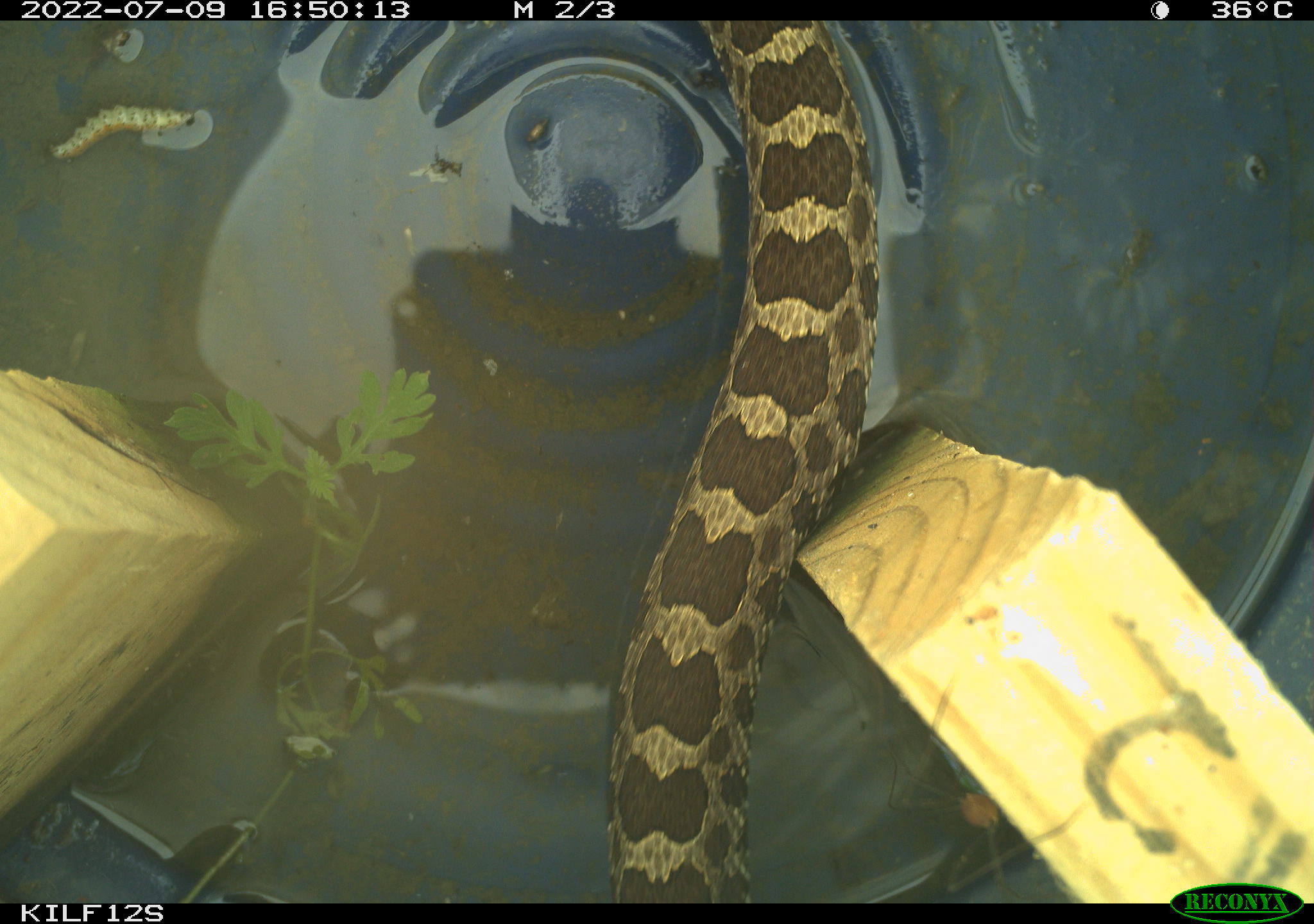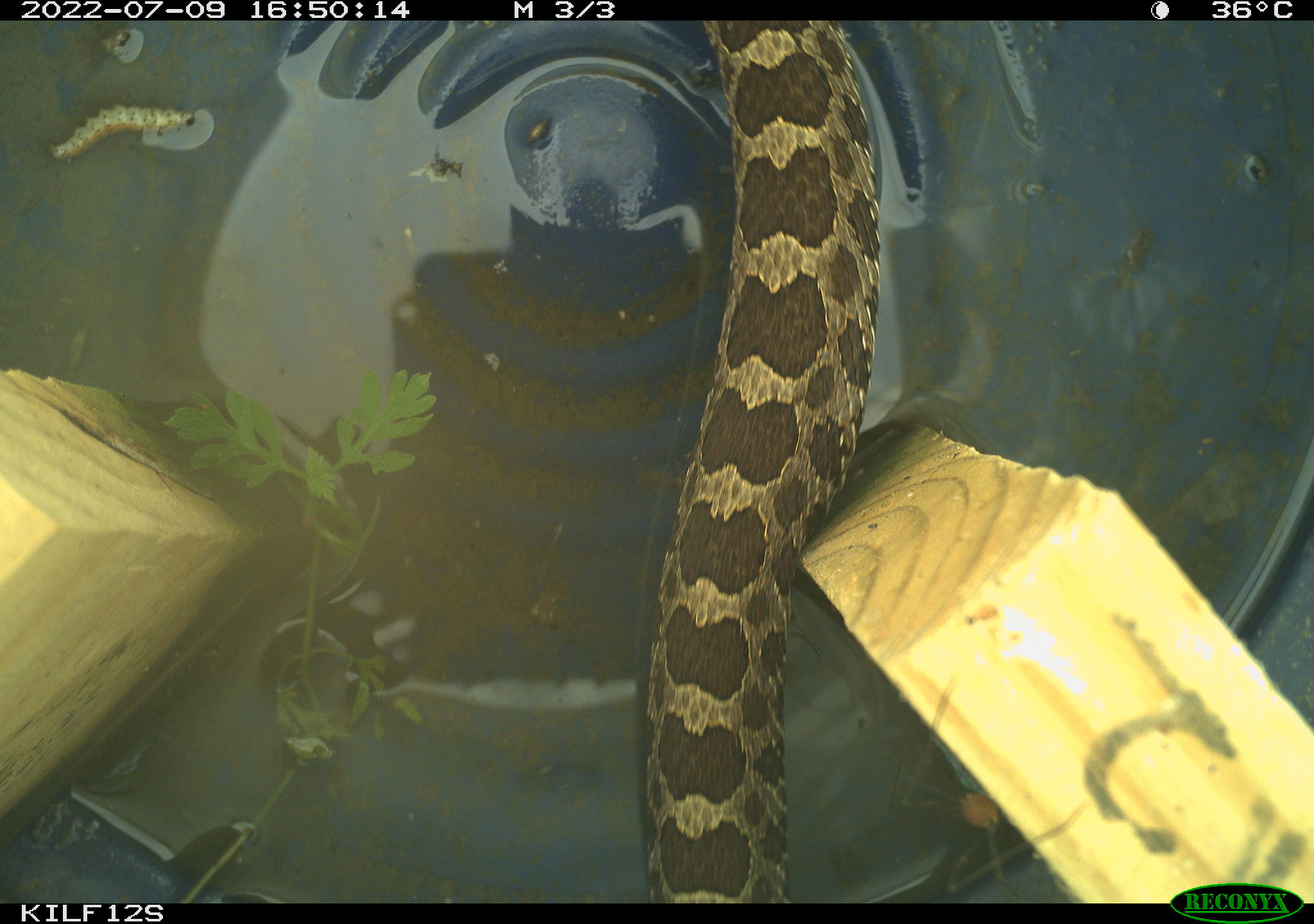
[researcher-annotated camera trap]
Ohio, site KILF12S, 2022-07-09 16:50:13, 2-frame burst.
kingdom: Animalia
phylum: Chordata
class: Reptilia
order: Squamata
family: Viperidae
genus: Sistrurus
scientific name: Sistrurus catenatus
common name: eastern massasauga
Eastern massasauga (Sistrurus catenatus).